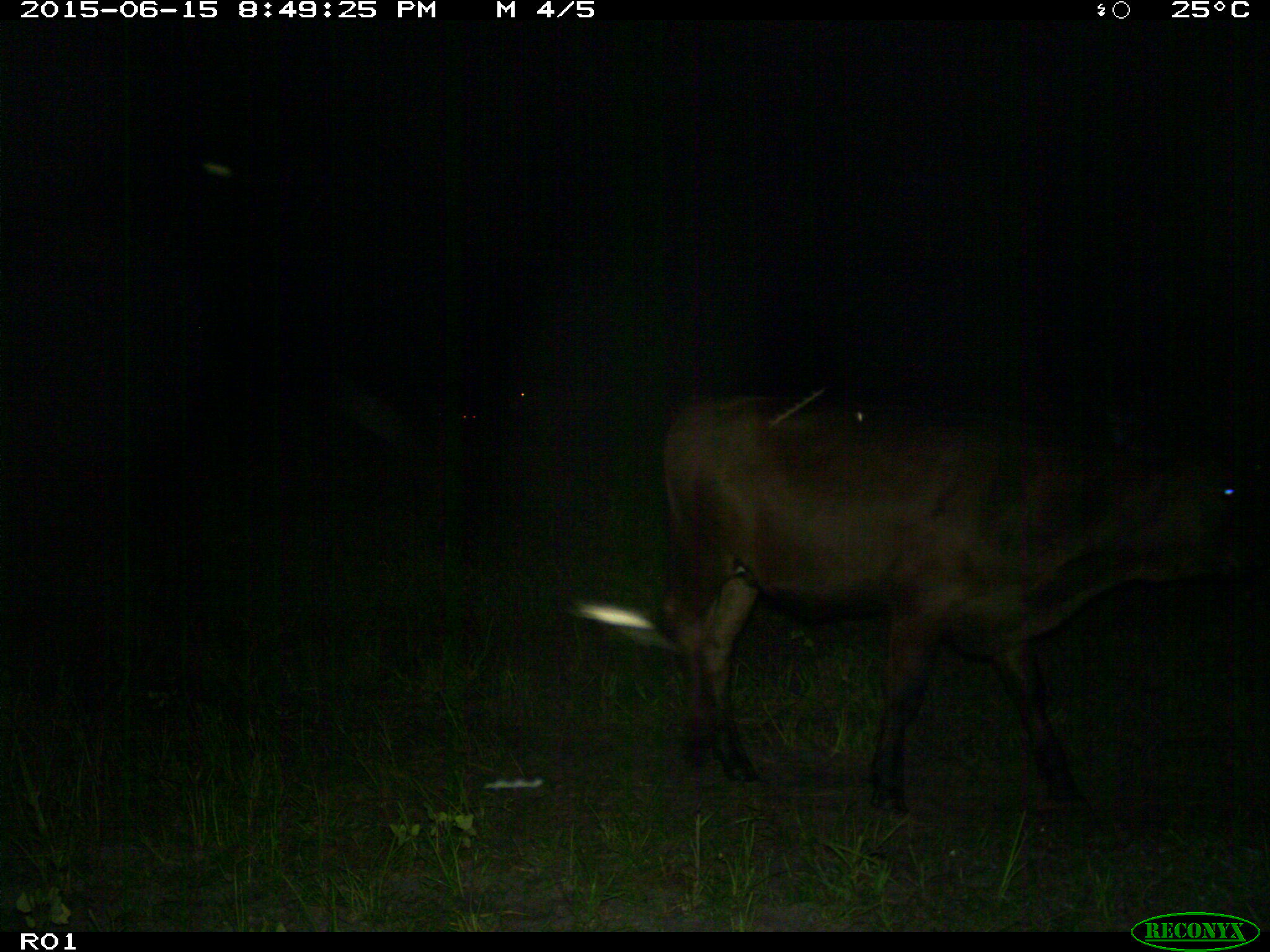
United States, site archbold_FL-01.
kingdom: Animalia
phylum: Chordata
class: Mammalia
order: Artiodactyla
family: Bovidae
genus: Bos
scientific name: Bos taurus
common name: domestic cow